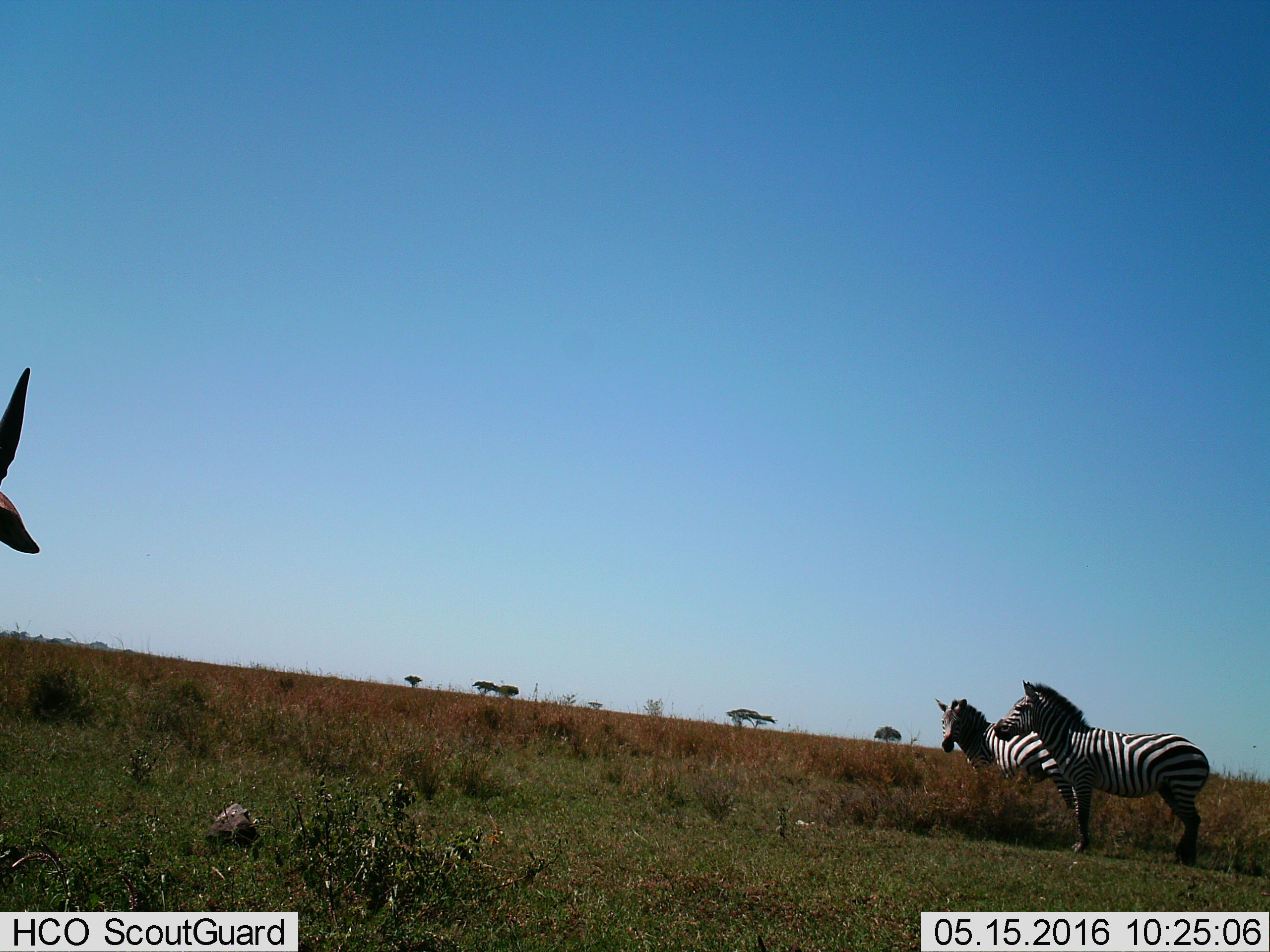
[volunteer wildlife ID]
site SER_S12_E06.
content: unidentified animal